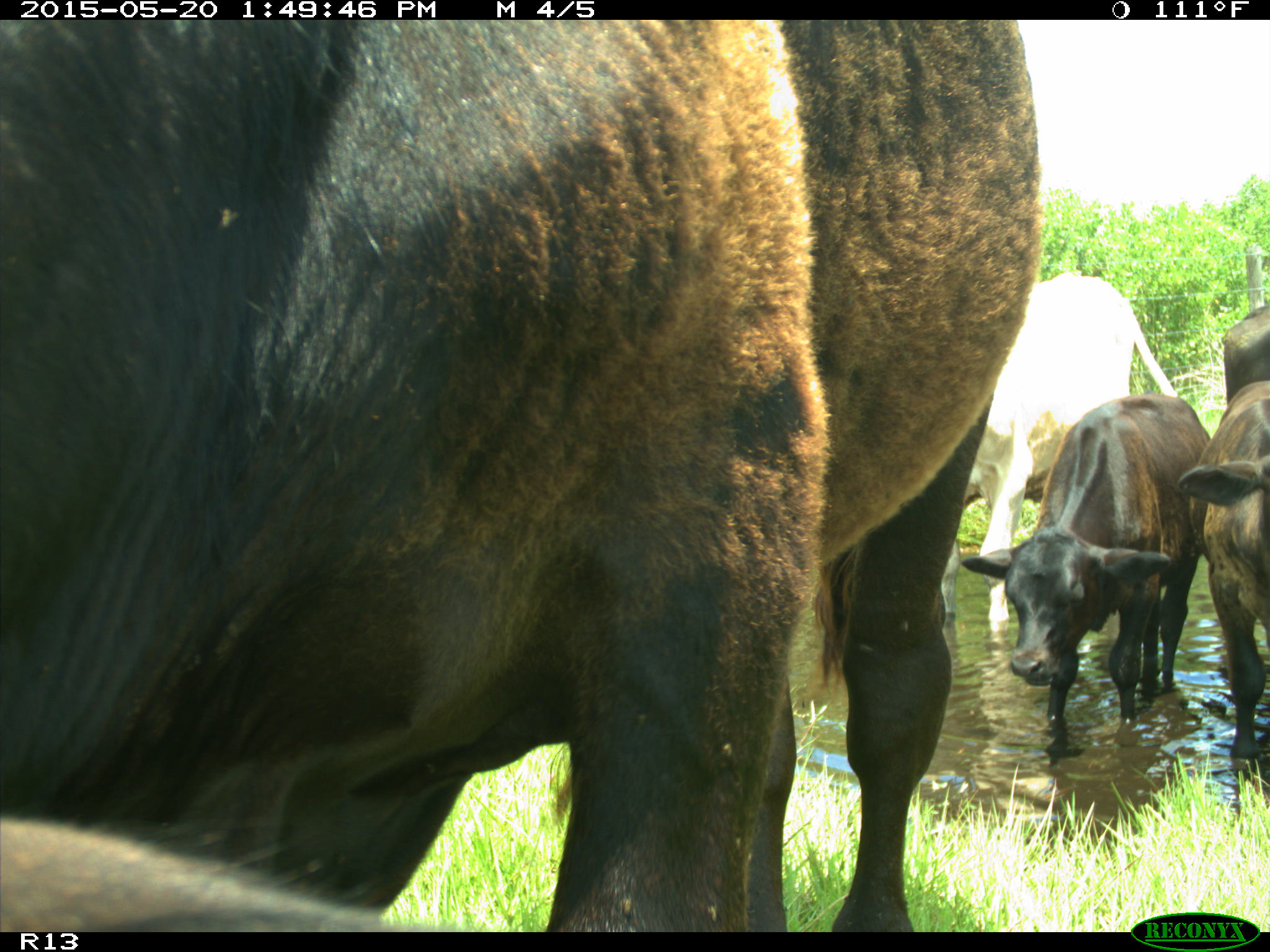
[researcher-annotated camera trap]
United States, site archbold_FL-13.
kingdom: Animalia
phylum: Chordata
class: Mammalia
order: Artiodactyla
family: Bovidae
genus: Bos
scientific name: Bos taurus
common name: domestic cow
Bos taurus (domestic cow).